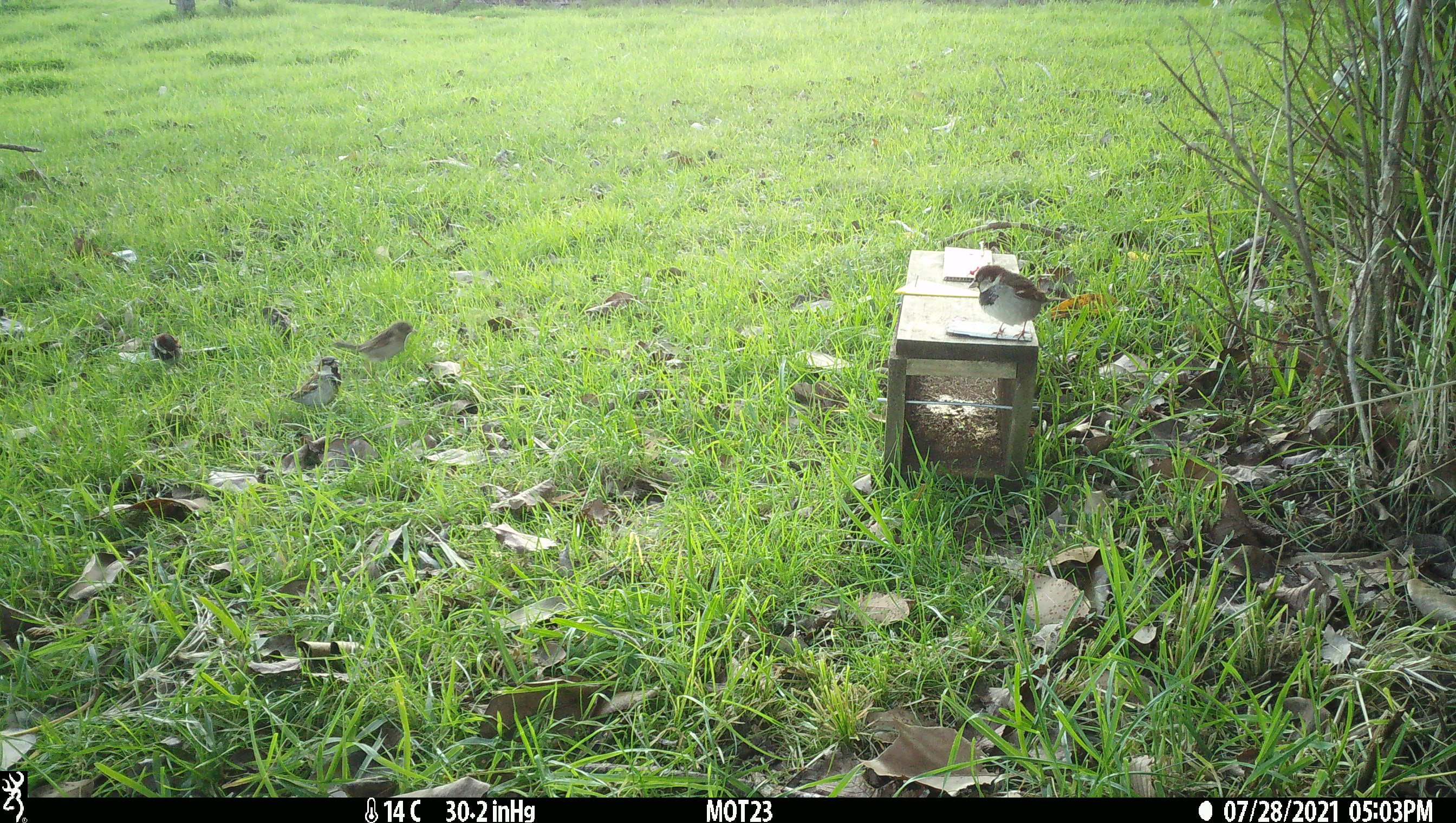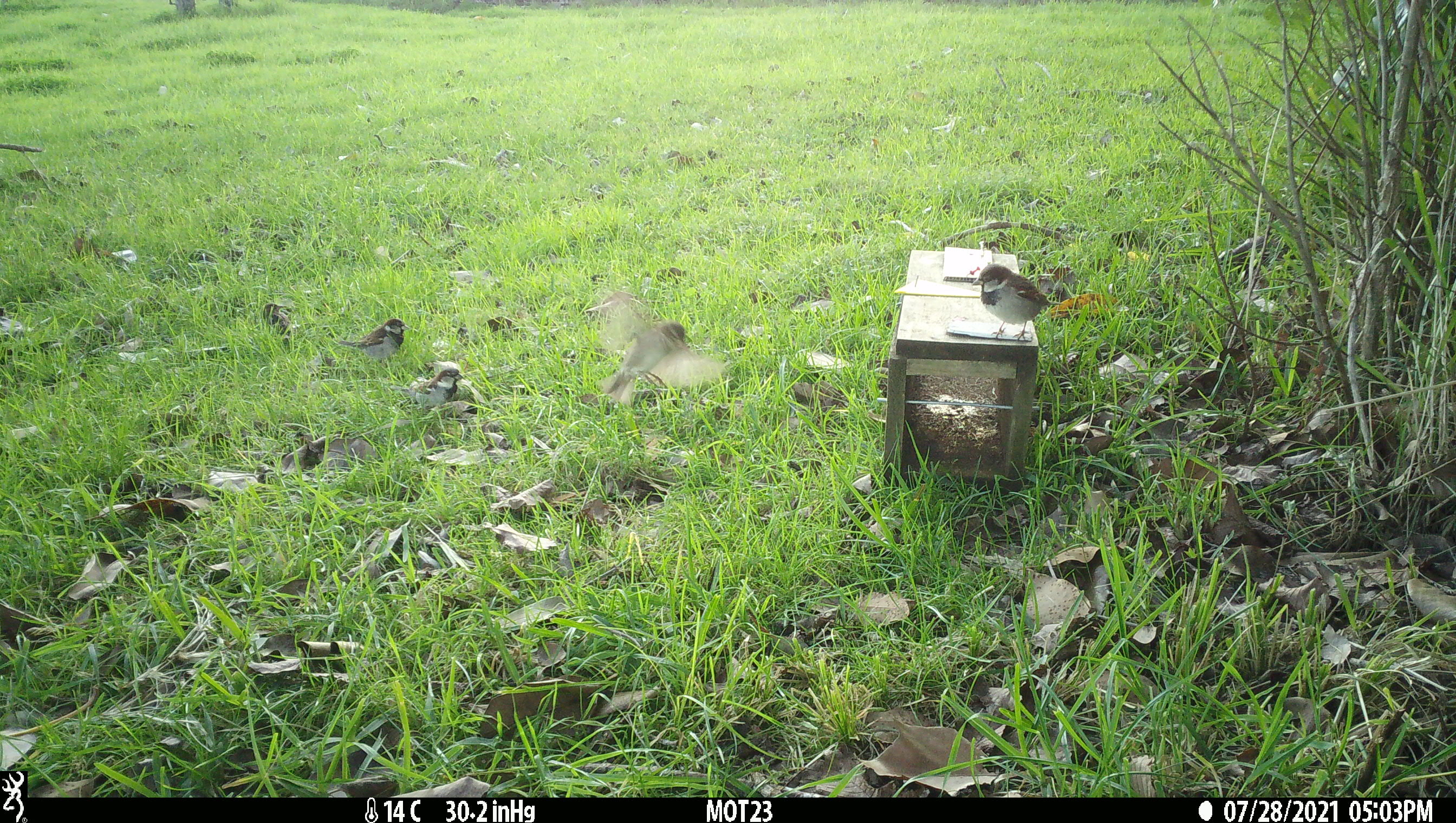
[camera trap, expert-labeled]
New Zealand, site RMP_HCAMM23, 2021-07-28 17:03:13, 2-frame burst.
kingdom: Animalia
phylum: Chordata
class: Aves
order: Passeriformes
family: Passeridae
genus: Passer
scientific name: Passer domesticus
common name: house sparrow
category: sparrow